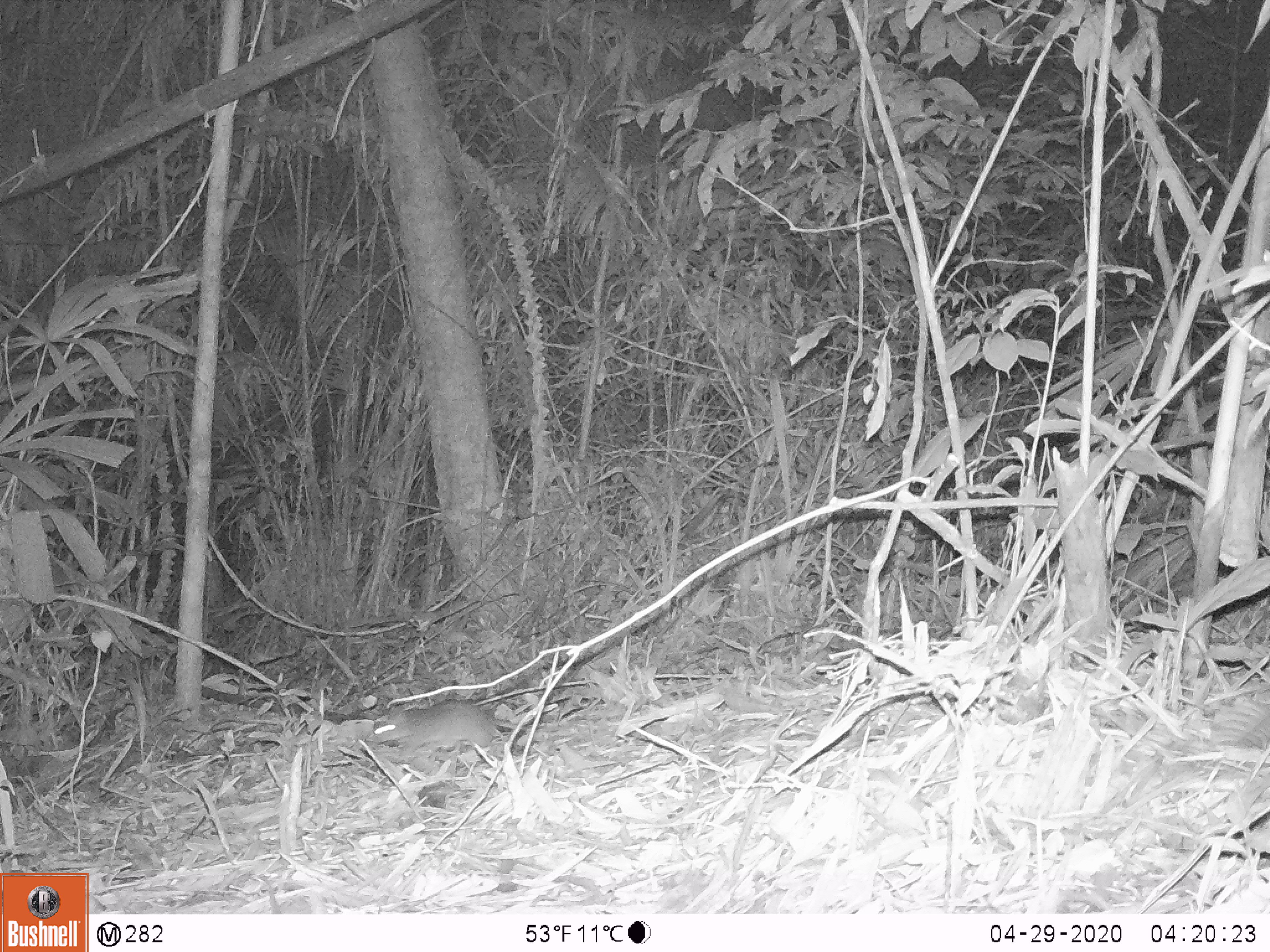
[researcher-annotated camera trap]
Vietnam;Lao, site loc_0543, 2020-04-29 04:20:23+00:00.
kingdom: Animalia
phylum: Chordata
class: Mammalia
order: Rodentia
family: Muridae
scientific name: Muridae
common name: old-world mice and rats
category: unidentified murid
Unidentified murid (old-world mice and rats) (Muridae). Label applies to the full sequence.